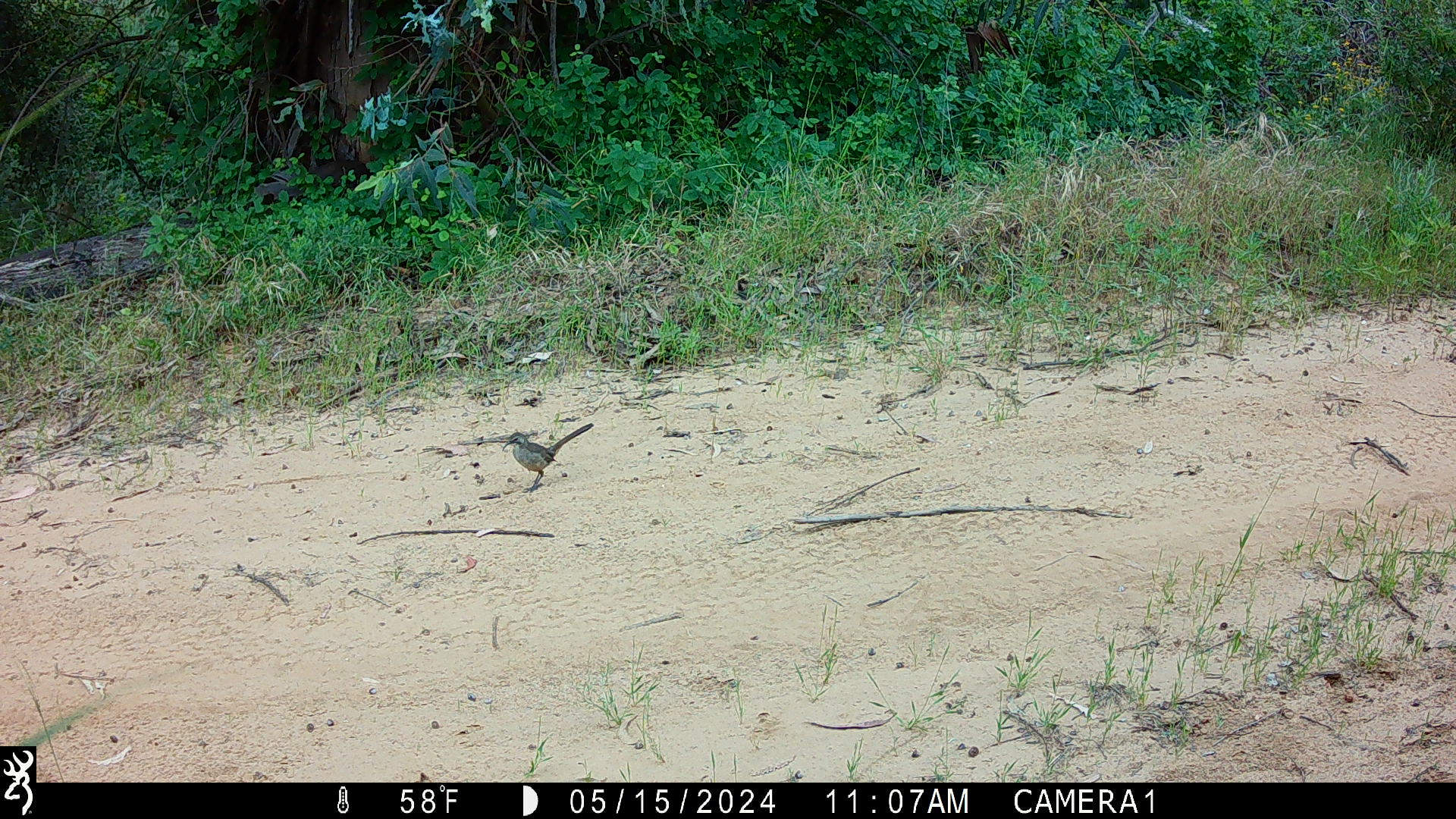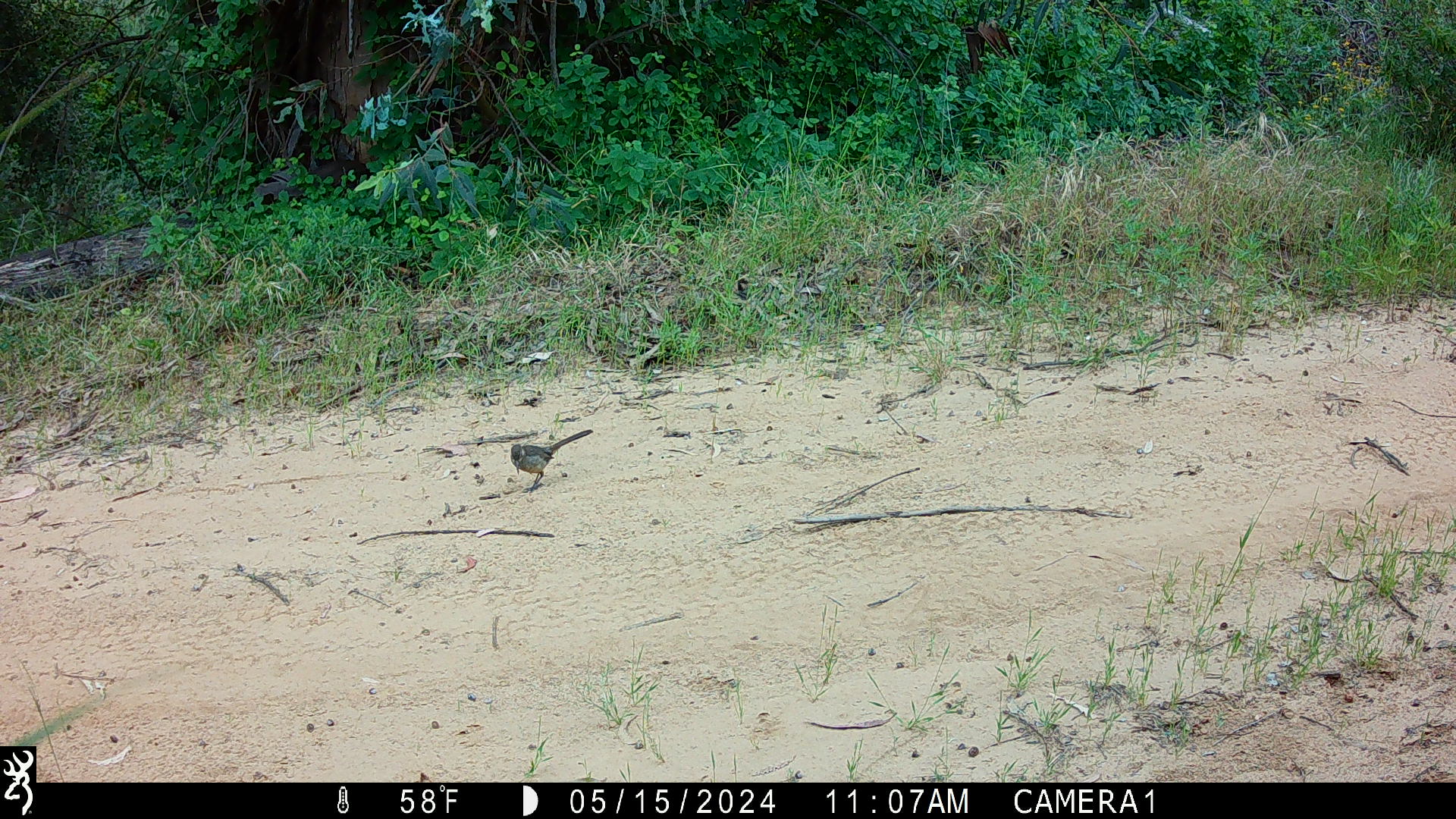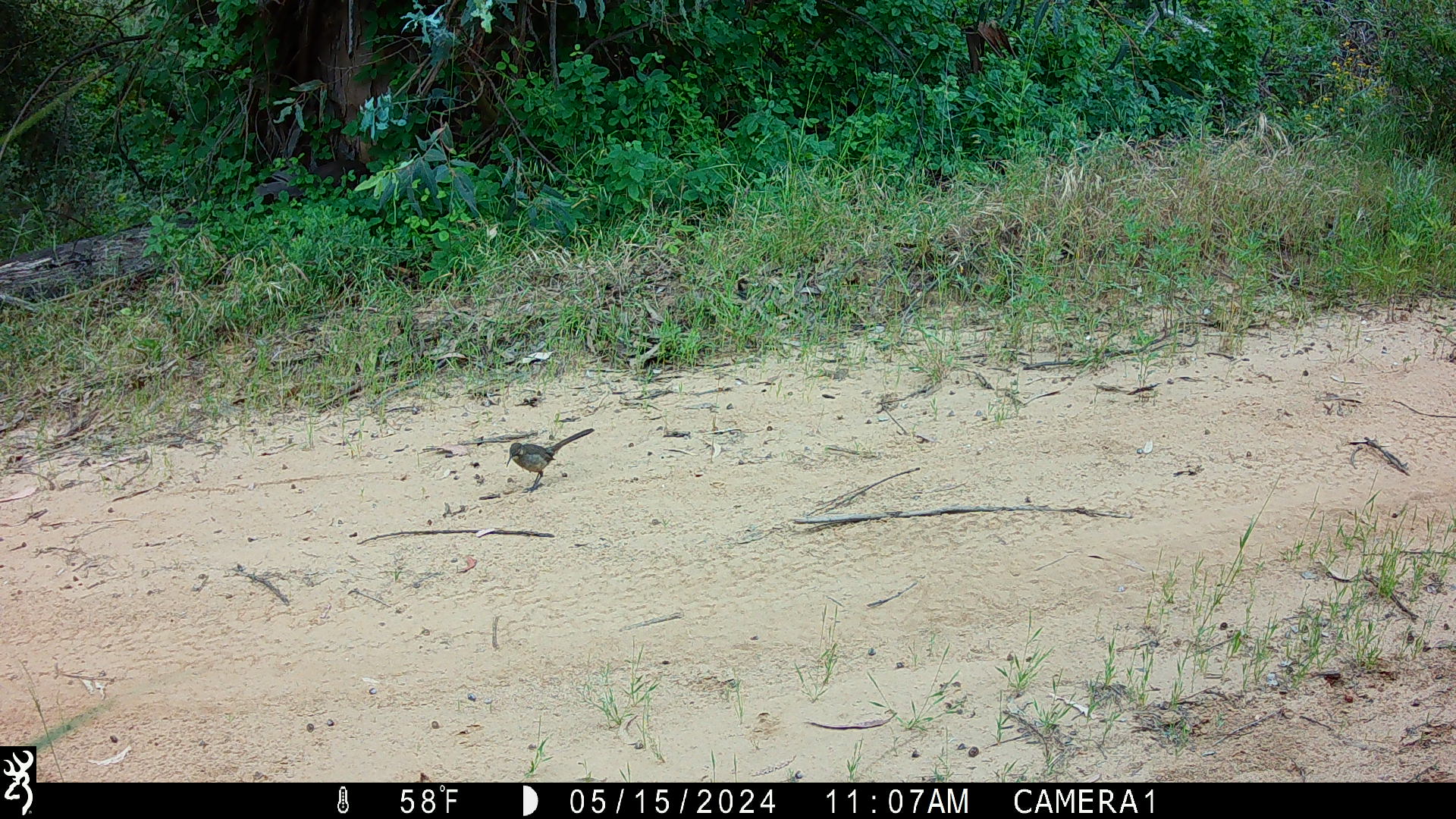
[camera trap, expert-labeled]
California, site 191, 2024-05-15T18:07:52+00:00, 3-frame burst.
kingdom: Animalia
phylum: Chordata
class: Aves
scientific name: Aves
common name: bird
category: unknown bird